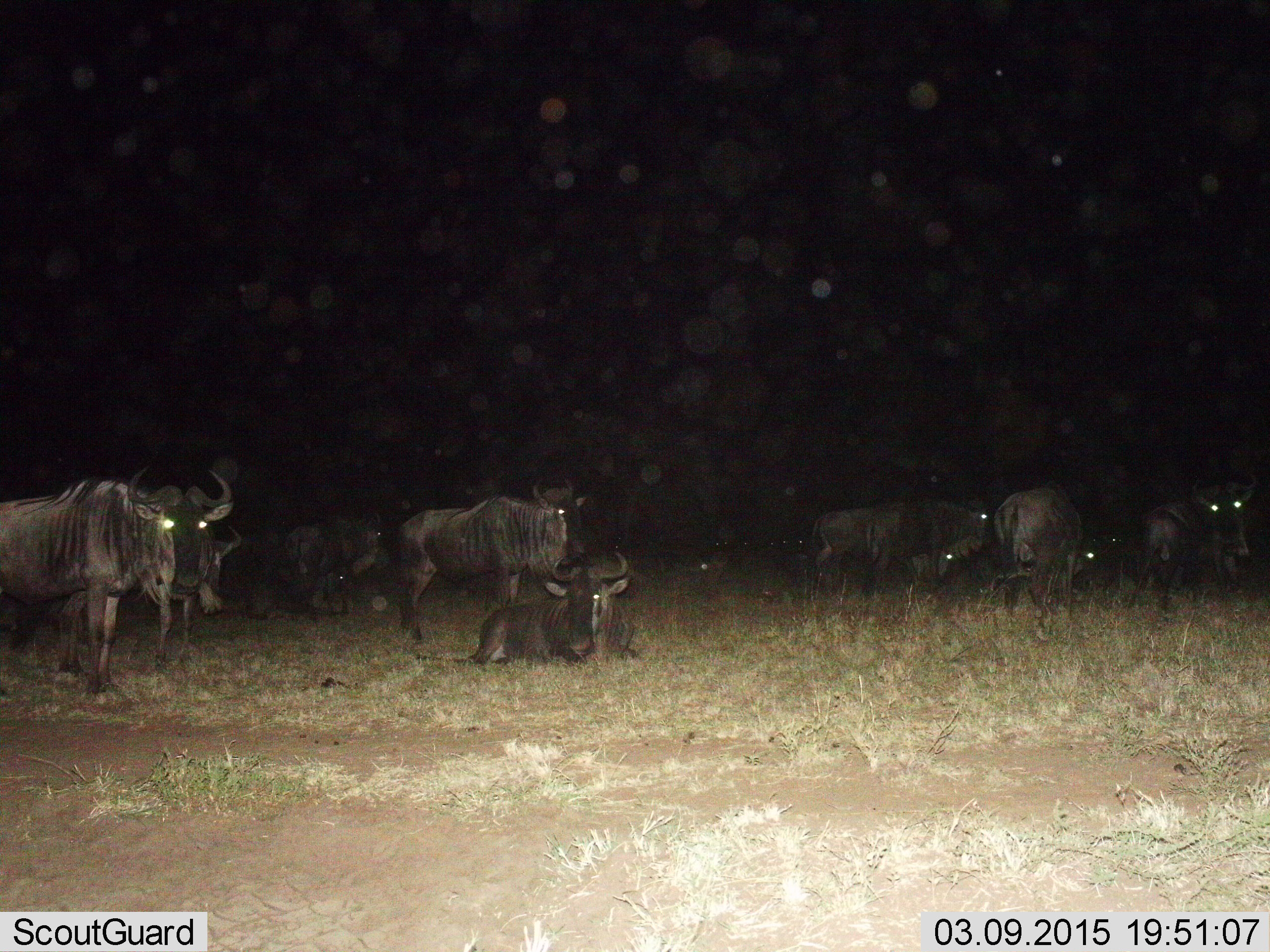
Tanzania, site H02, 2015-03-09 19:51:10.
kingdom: Animalia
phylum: Chordata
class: Mammalia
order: Artiodactyla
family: Bovidae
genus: Connochaetes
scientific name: Connochaetes taurinus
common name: blue wildebeest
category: wildebeest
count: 11-50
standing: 90%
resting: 70%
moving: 10%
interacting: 20%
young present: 0%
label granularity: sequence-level